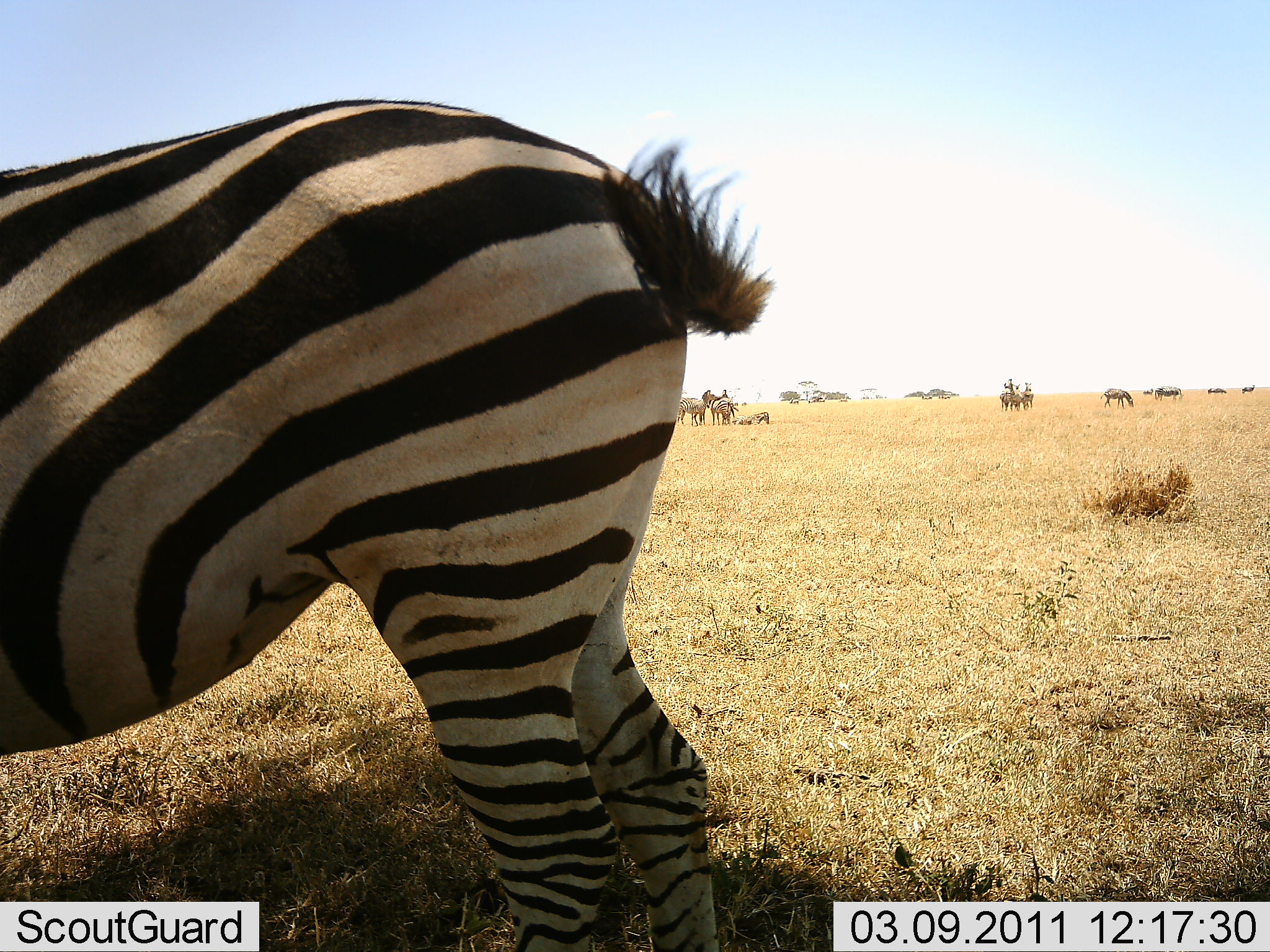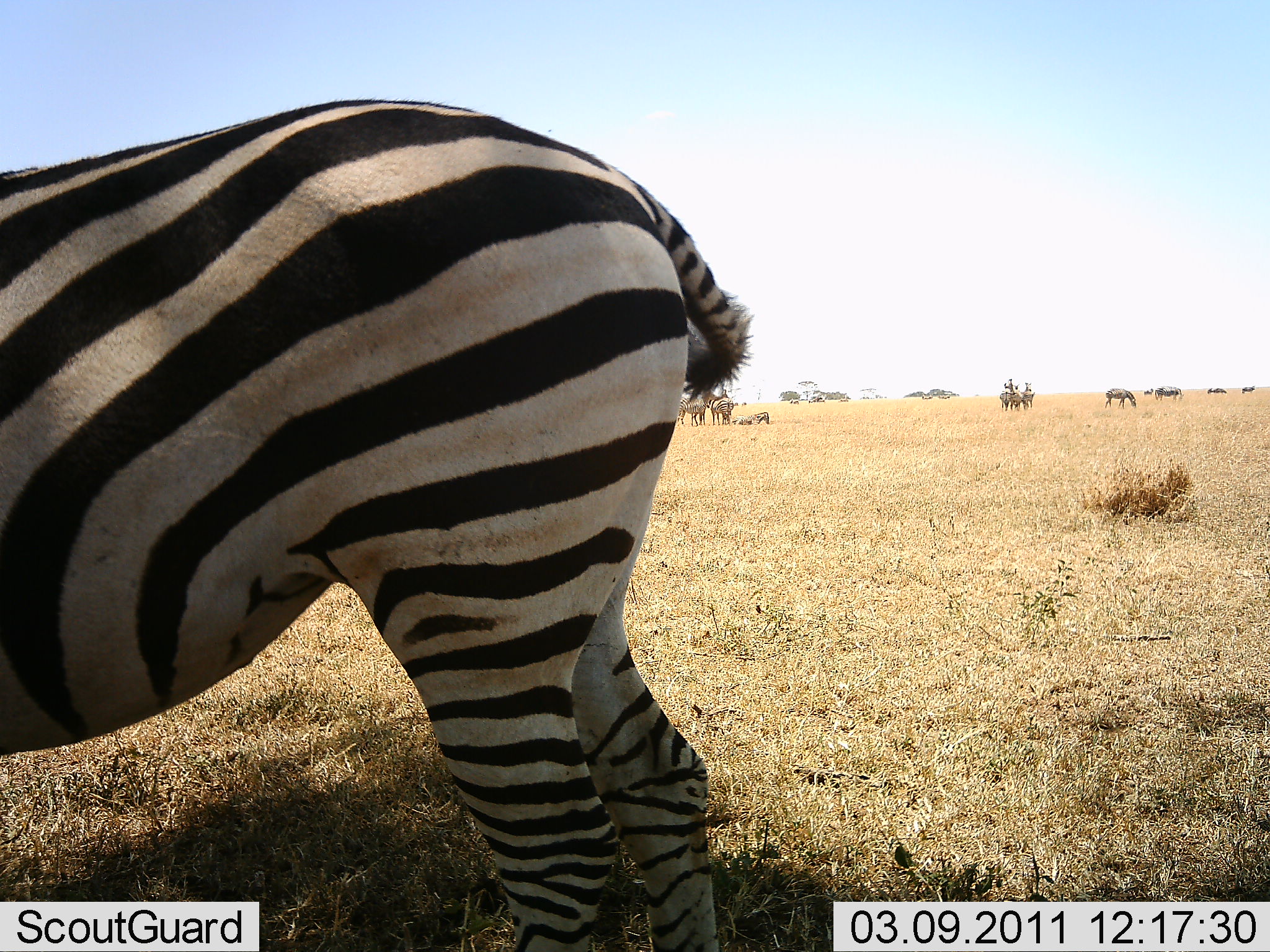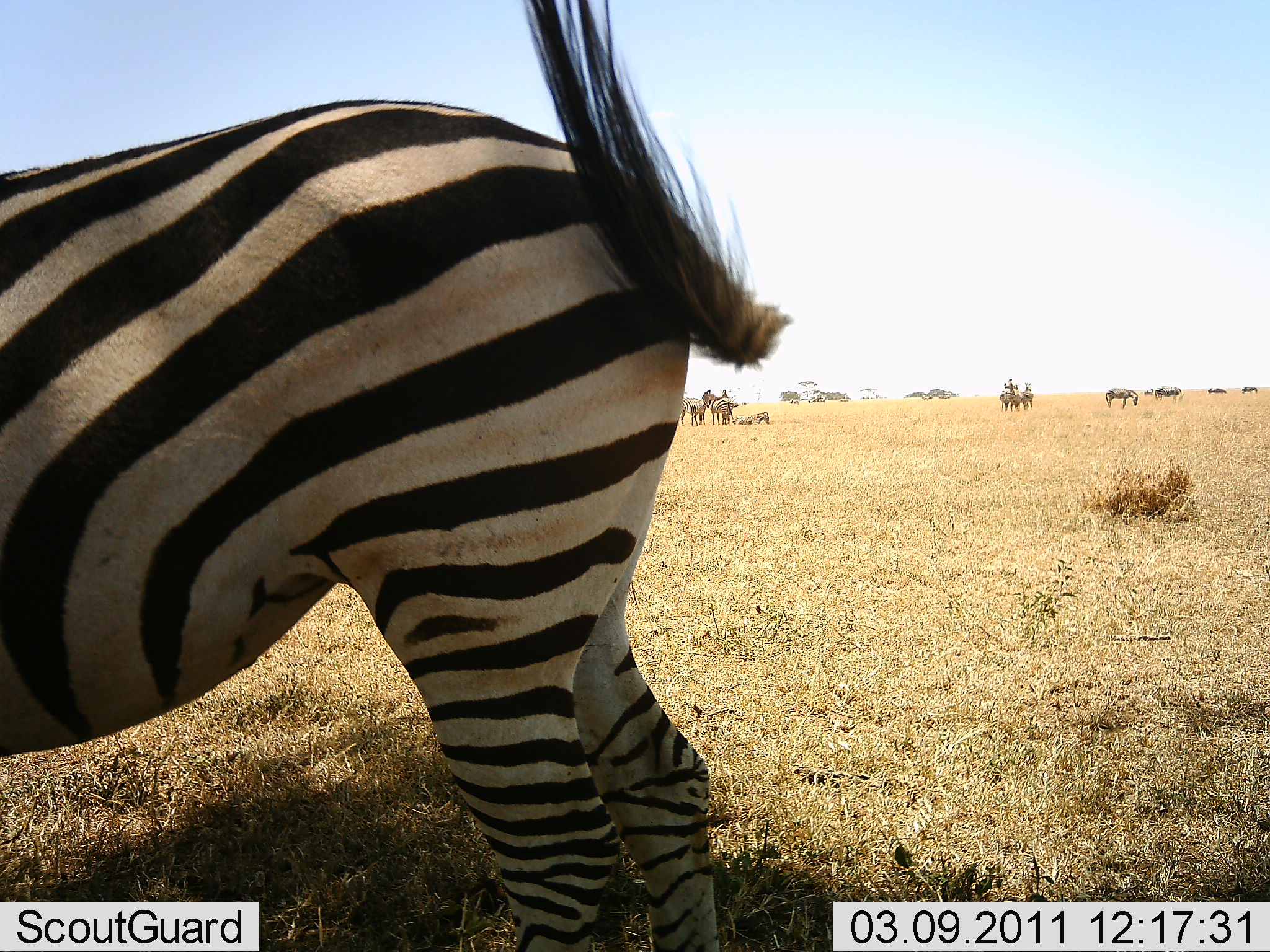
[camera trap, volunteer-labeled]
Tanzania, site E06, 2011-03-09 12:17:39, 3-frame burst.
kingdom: Animalia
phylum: Chordata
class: Mammalia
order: Perissodactyla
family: Equidae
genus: Equus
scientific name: Equus quagga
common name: plains zebra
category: zebra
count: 1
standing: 85%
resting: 31%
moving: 8%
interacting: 0%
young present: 0%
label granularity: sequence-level